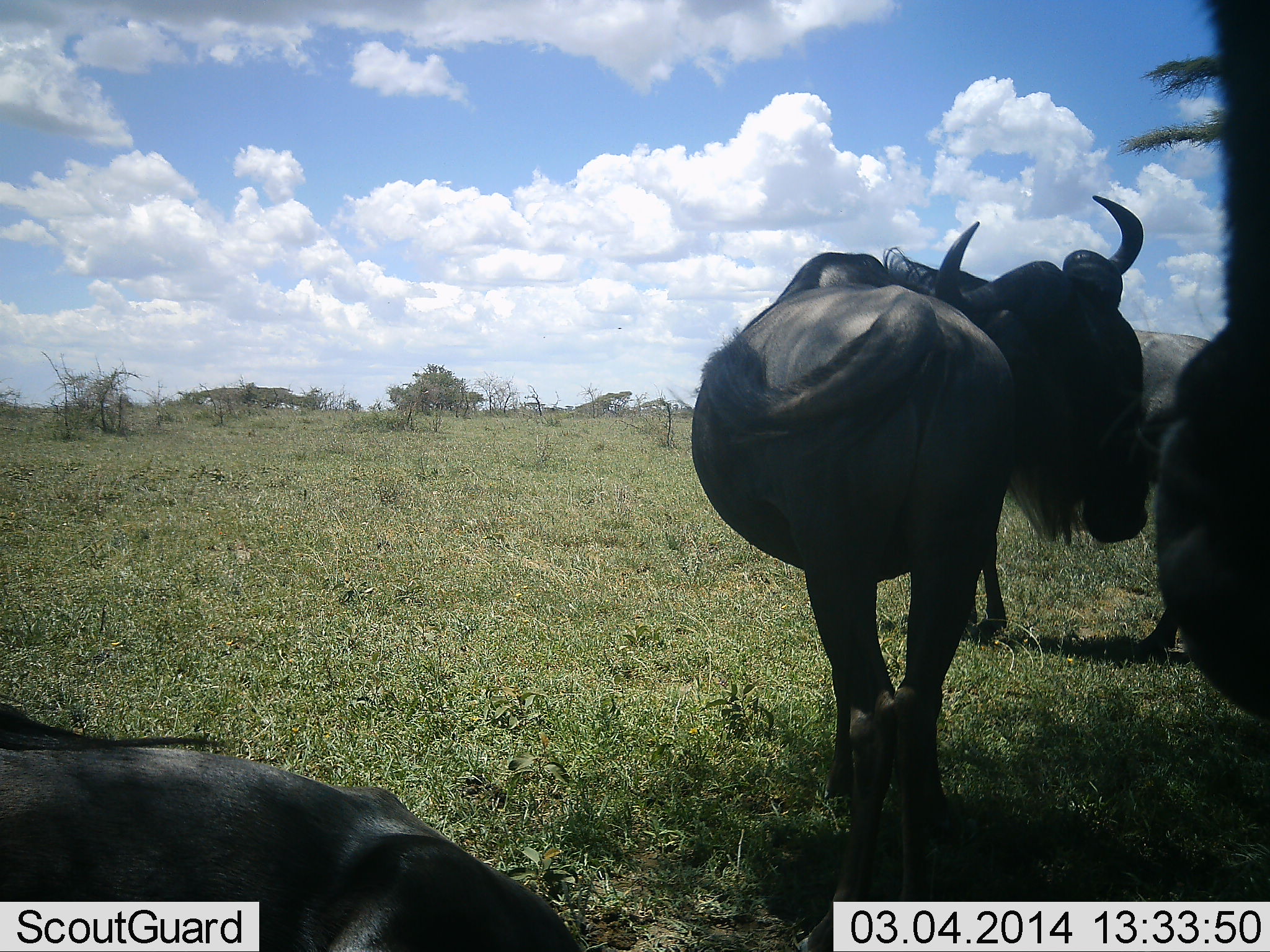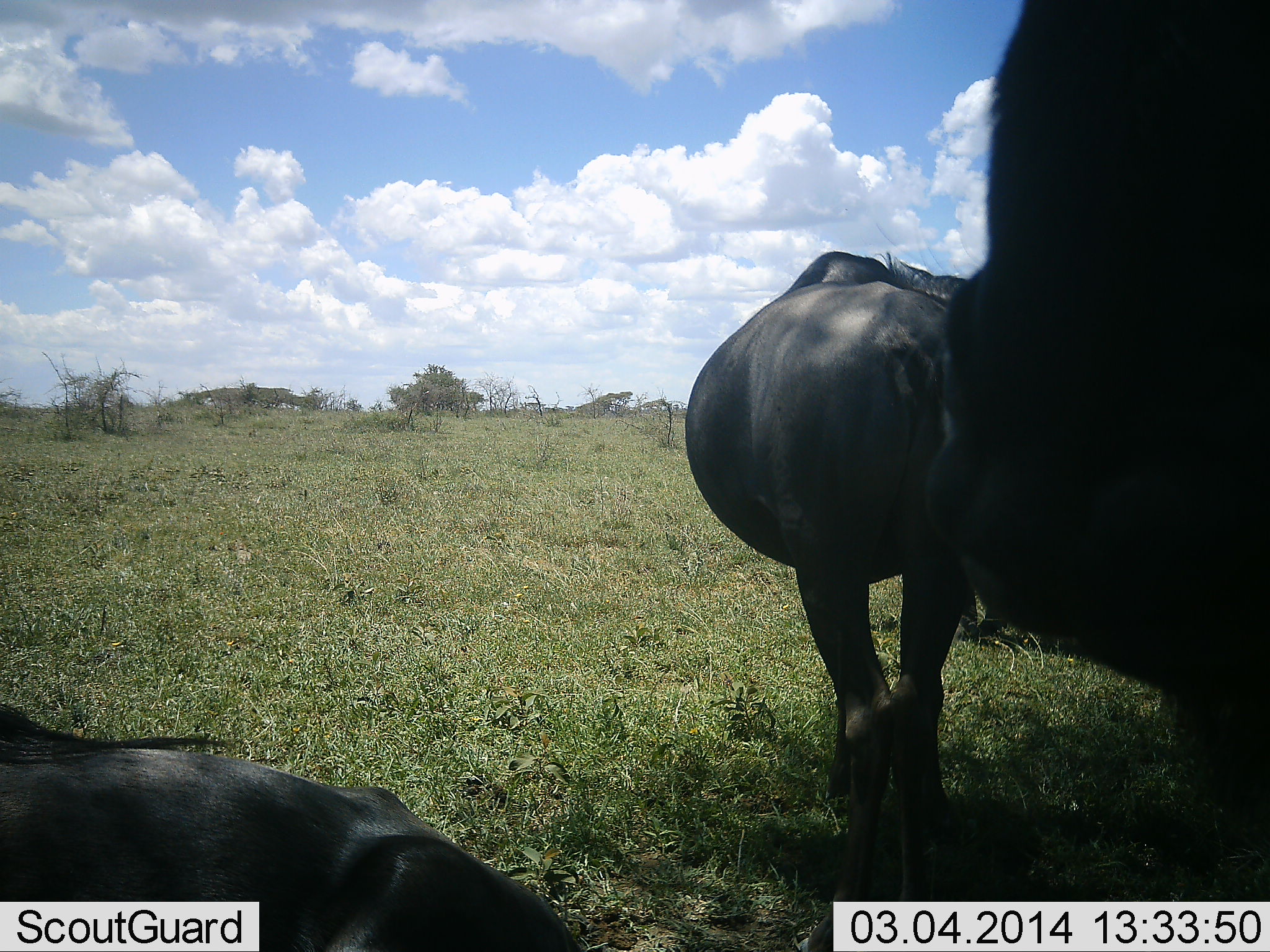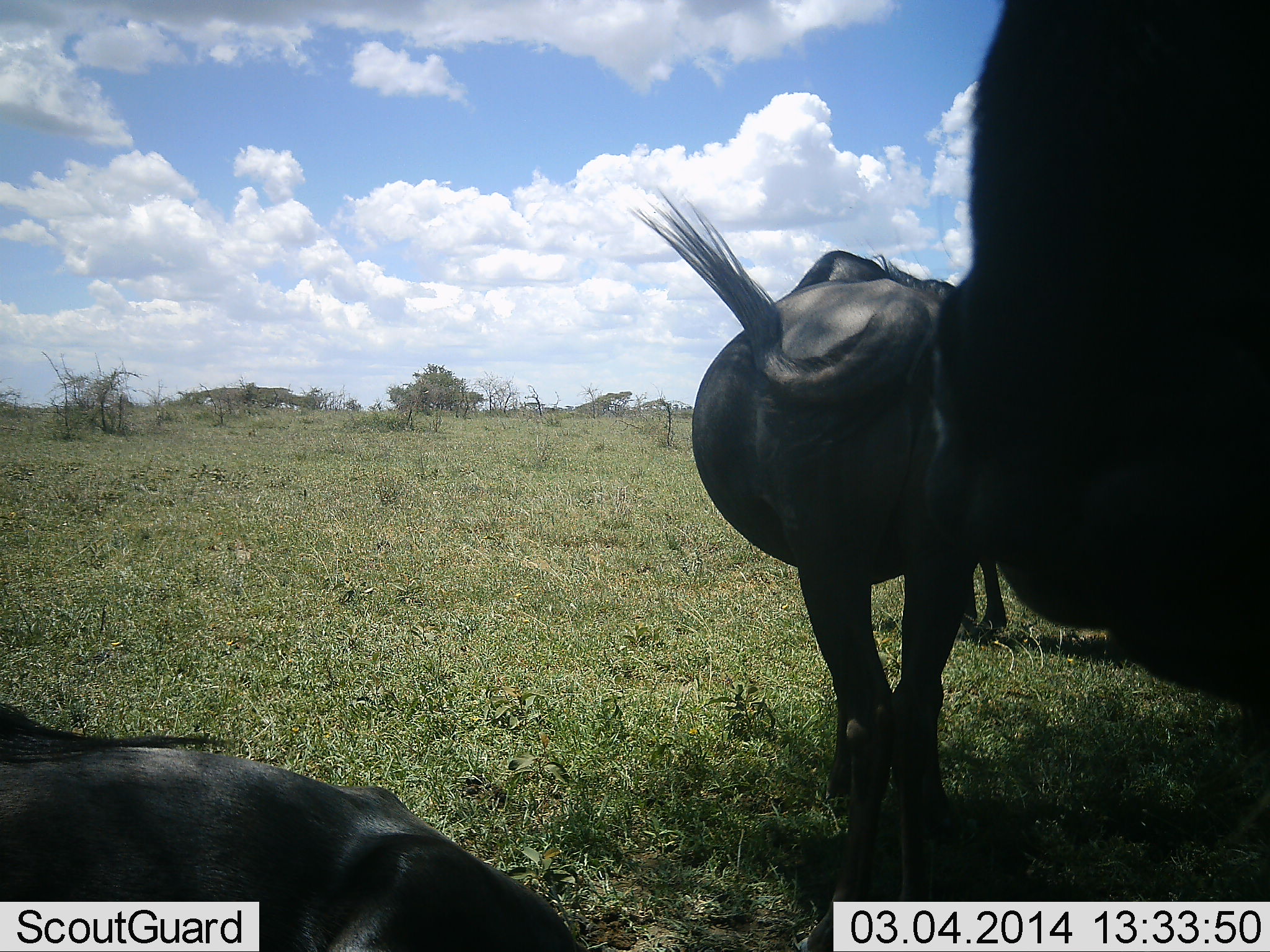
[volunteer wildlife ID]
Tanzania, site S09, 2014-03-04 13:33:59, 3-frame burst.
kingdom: Animalia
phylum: Chordata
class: Mammalia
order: Artiodactyla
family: Bovidae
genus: Connochaetes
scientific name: Connochaetes taurinus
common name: blue wildebeest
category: wildebeest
Wildebeest (blue wildebeest) (Connochaetes taurinus), count 4. Behavior (volunteer vote fractions): standing 90%, resting 80%, moving 10%, interacting 0%. Young present (vote fraction): 10%. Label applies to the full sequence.